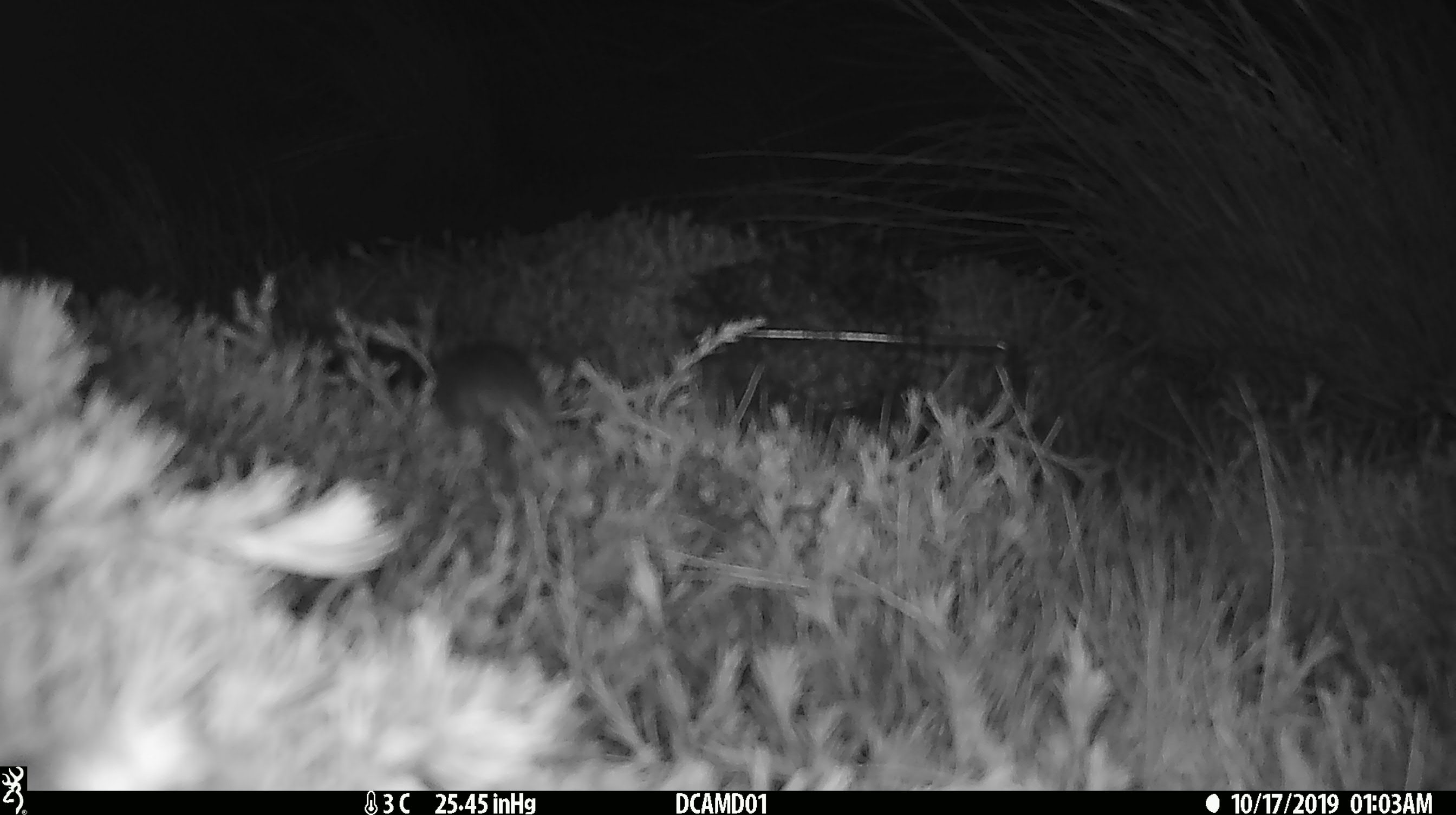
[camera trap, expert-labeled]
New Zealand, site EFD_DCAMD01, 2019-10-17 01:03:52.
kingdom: Animalia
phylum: Chordata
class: Mammalia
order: Rodentia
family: Muridae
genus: Mus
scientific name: Mus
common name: mouse